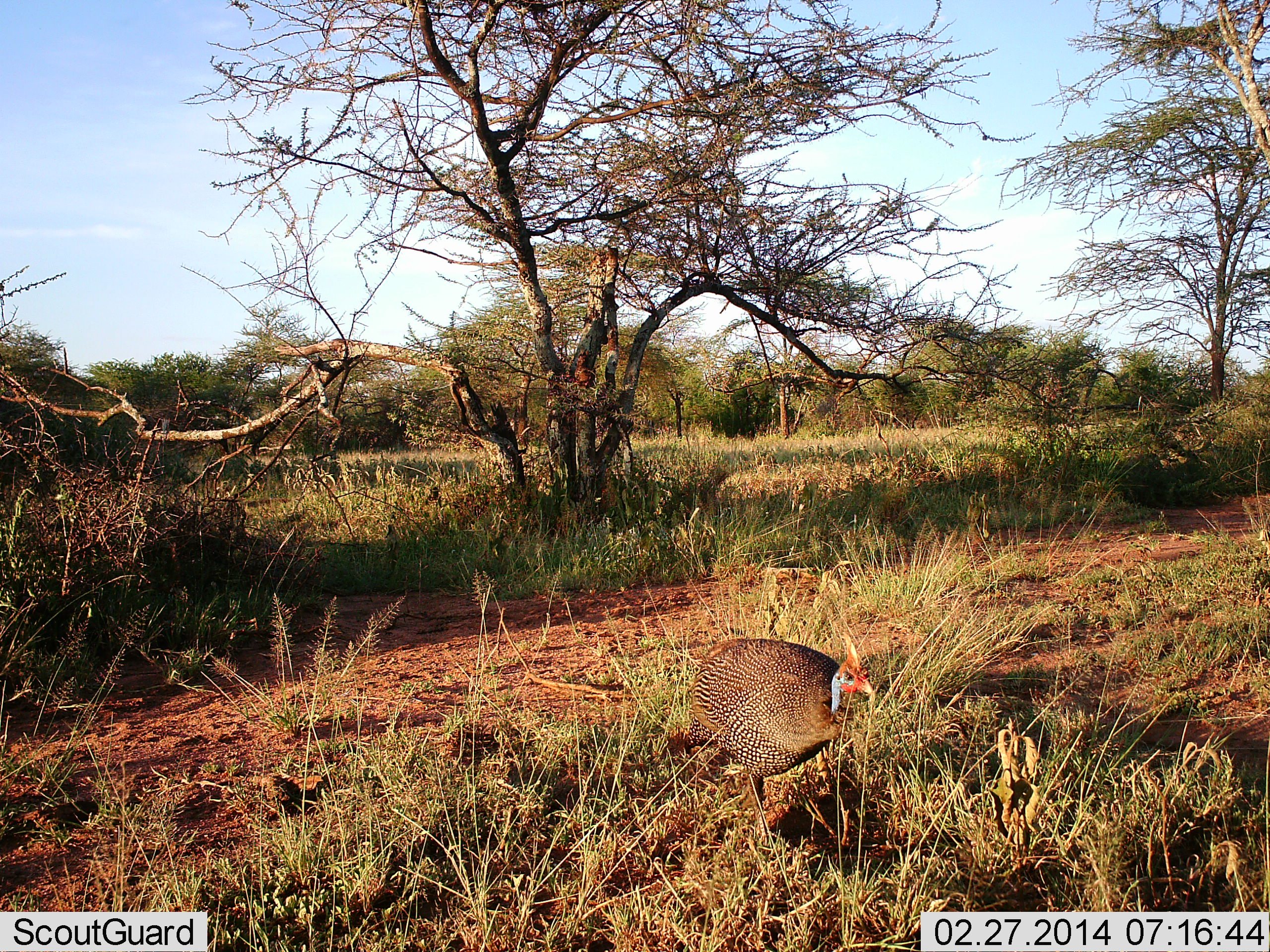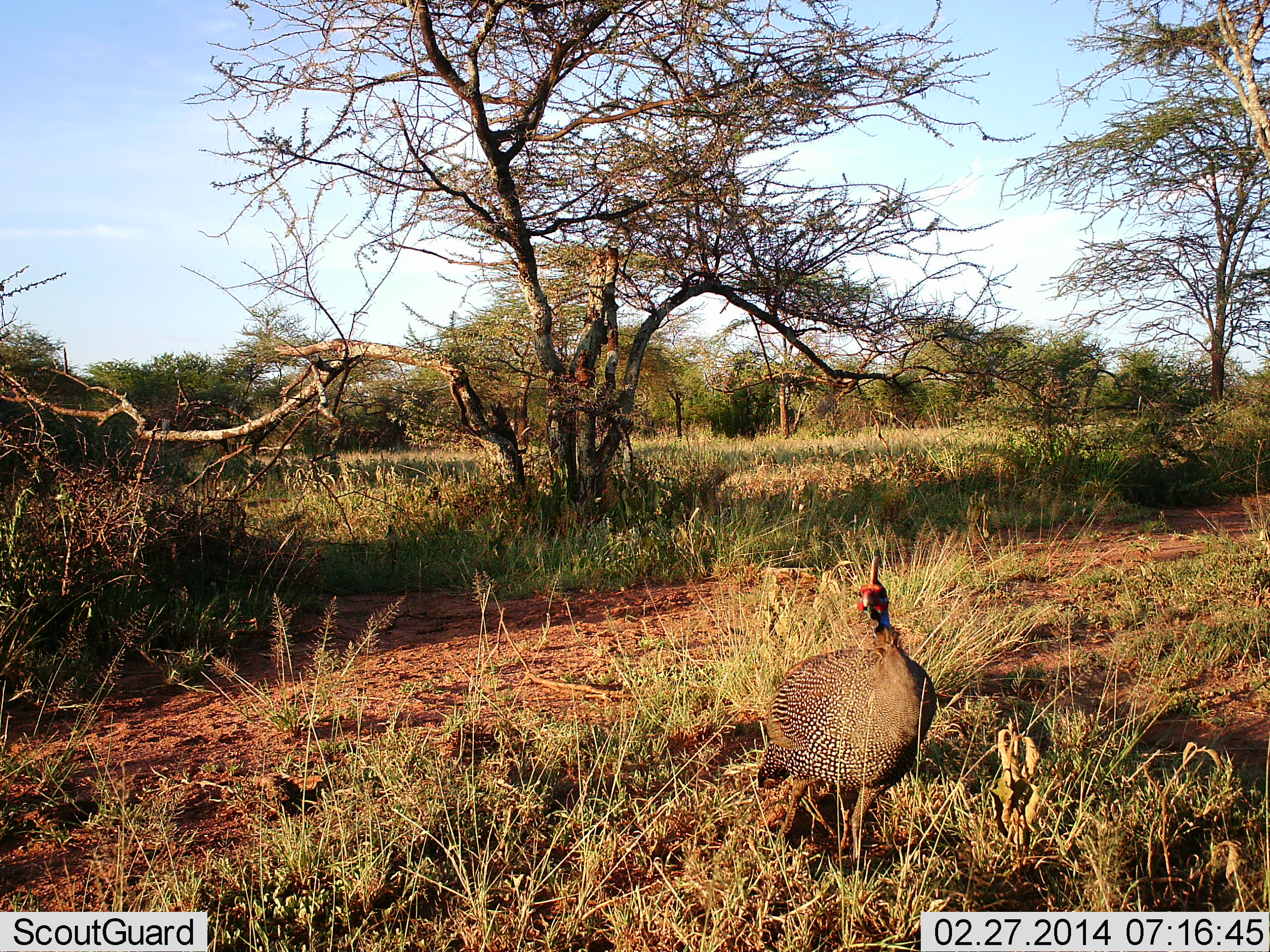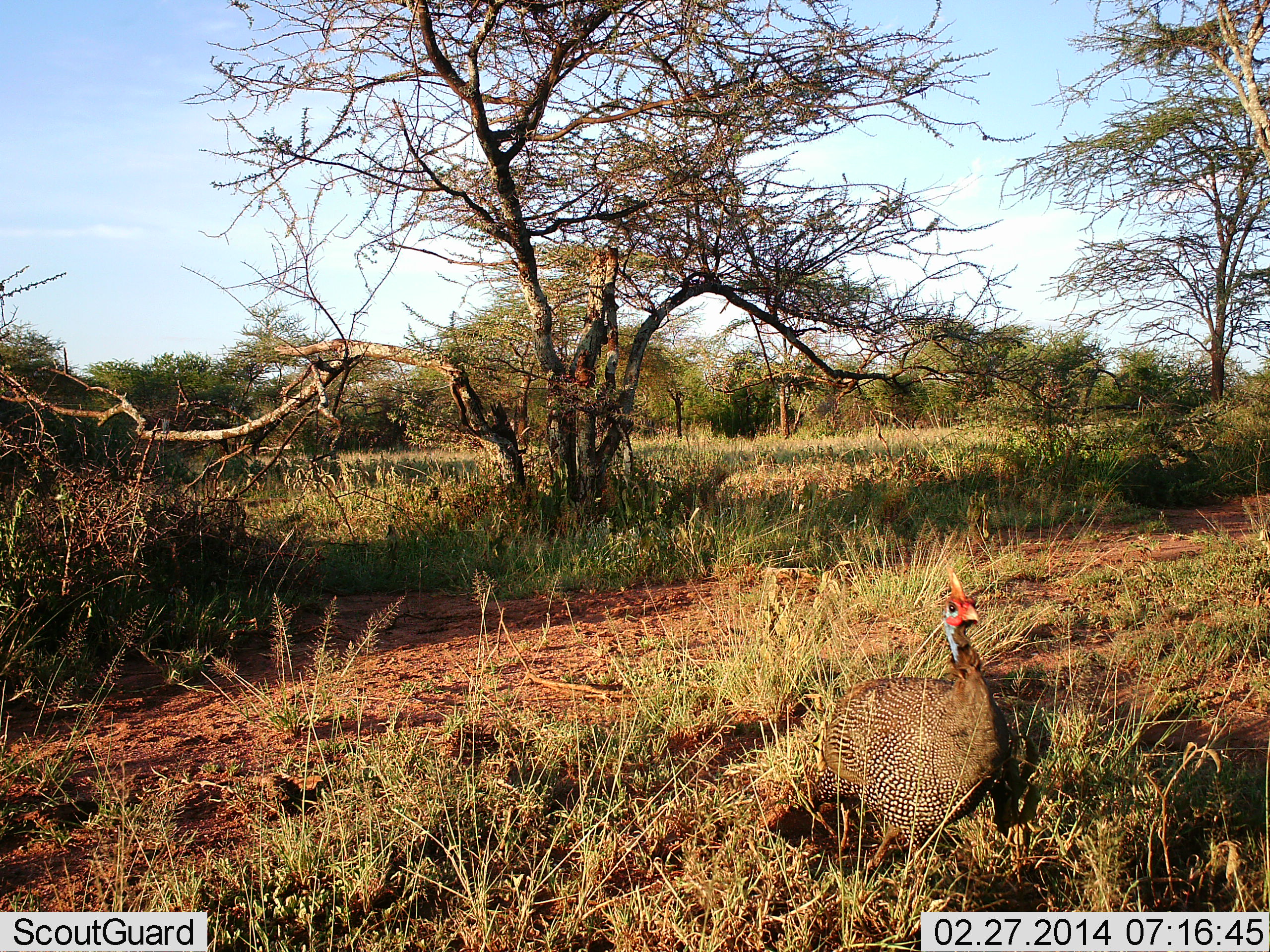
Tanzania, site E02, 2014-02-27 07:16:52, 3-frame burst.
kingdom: Animalia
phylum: Chordata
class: Aves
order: Galliformes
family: Numididae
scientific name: Numididae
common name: guinea fowl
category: guineafowl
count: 1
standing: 20%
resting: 0%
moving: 80%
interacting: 0%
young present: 0%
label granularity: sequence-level